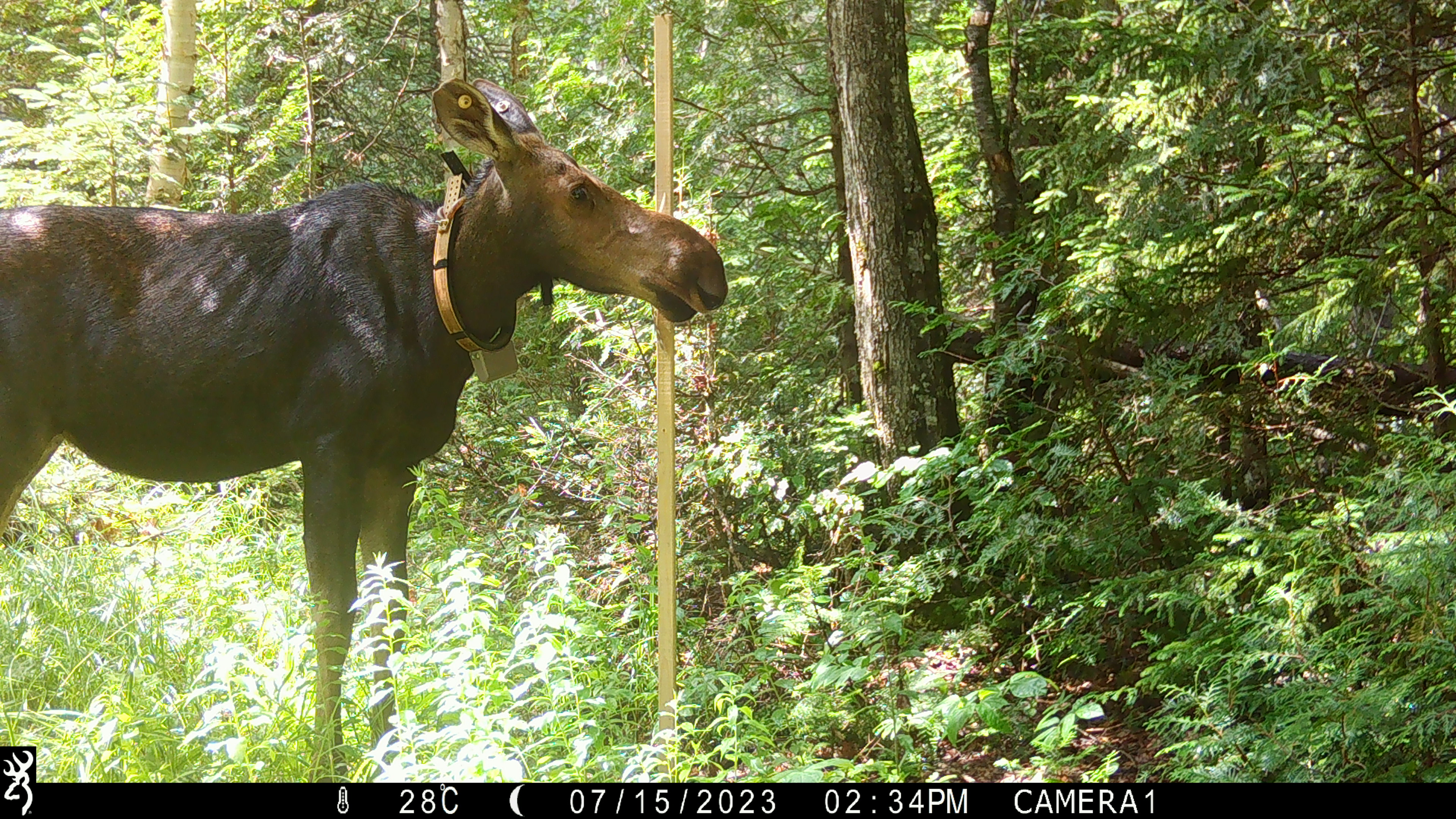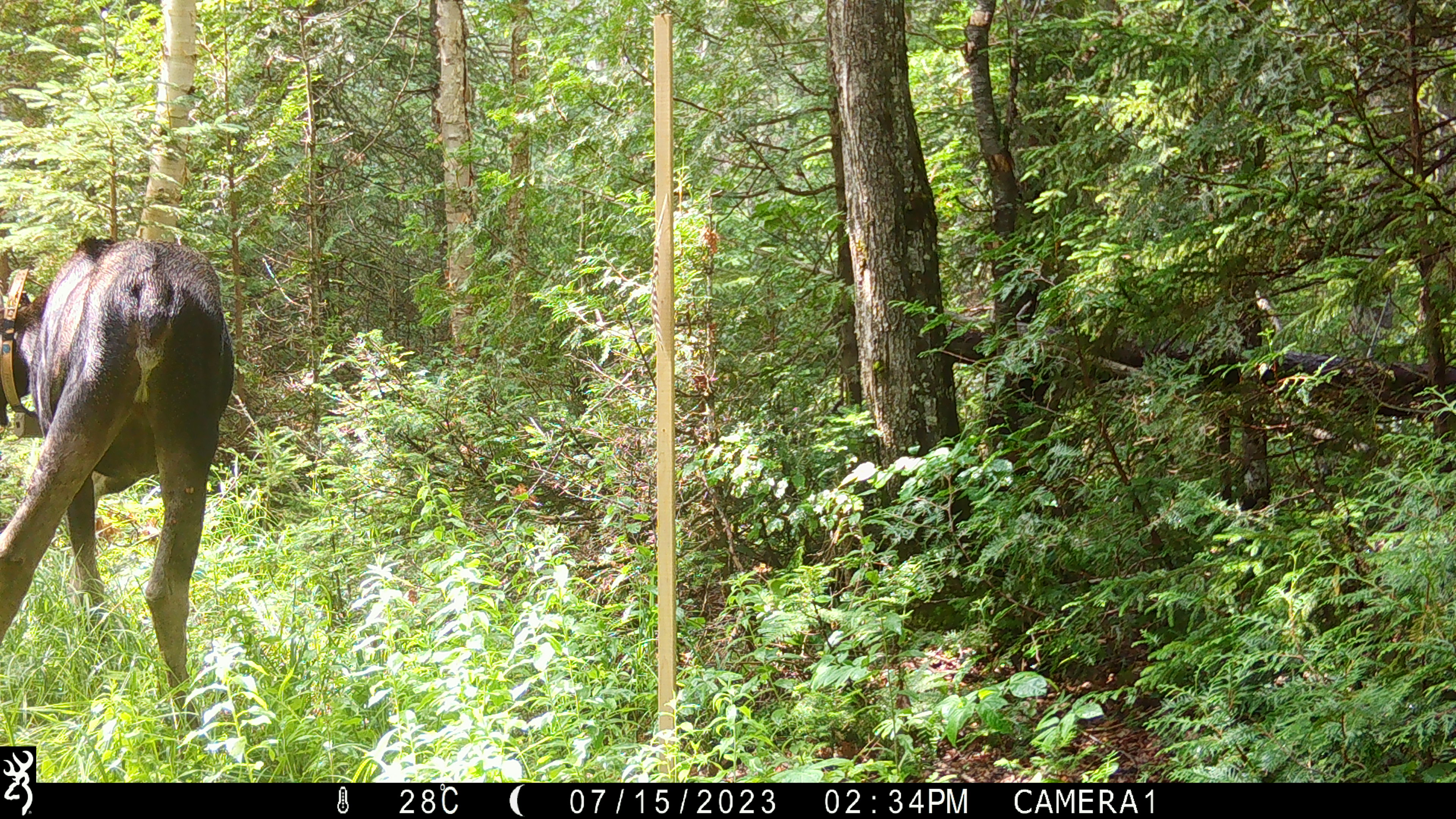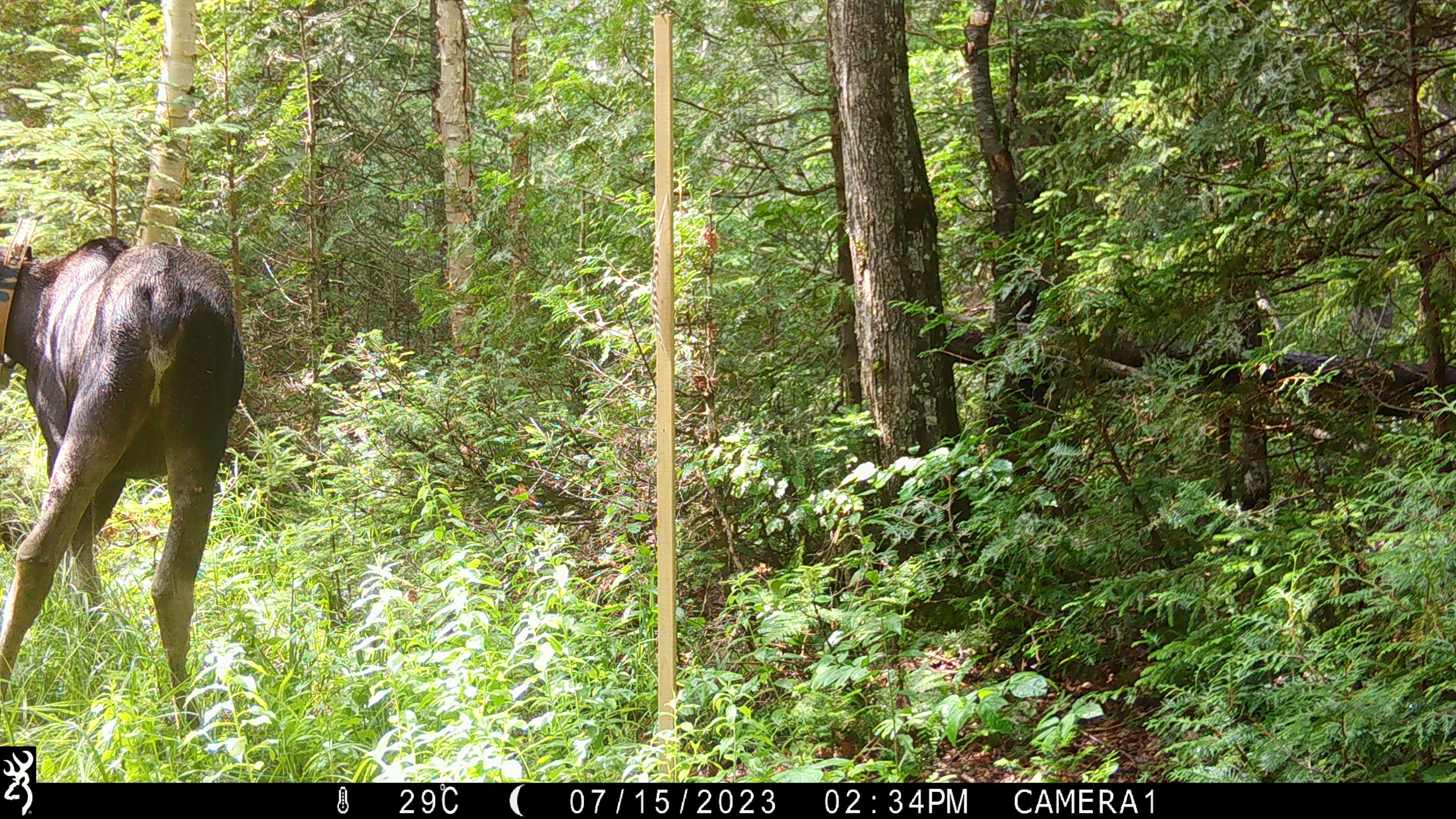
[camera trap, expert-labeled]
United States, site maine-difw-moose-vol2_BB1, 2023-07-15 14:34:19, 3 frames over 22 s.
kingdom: Animalia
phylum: Chordata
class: Mammalia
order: Artiodactyla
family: Cervidae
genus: Alces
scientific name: Alces alces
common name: moose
Moose (Alces alces).